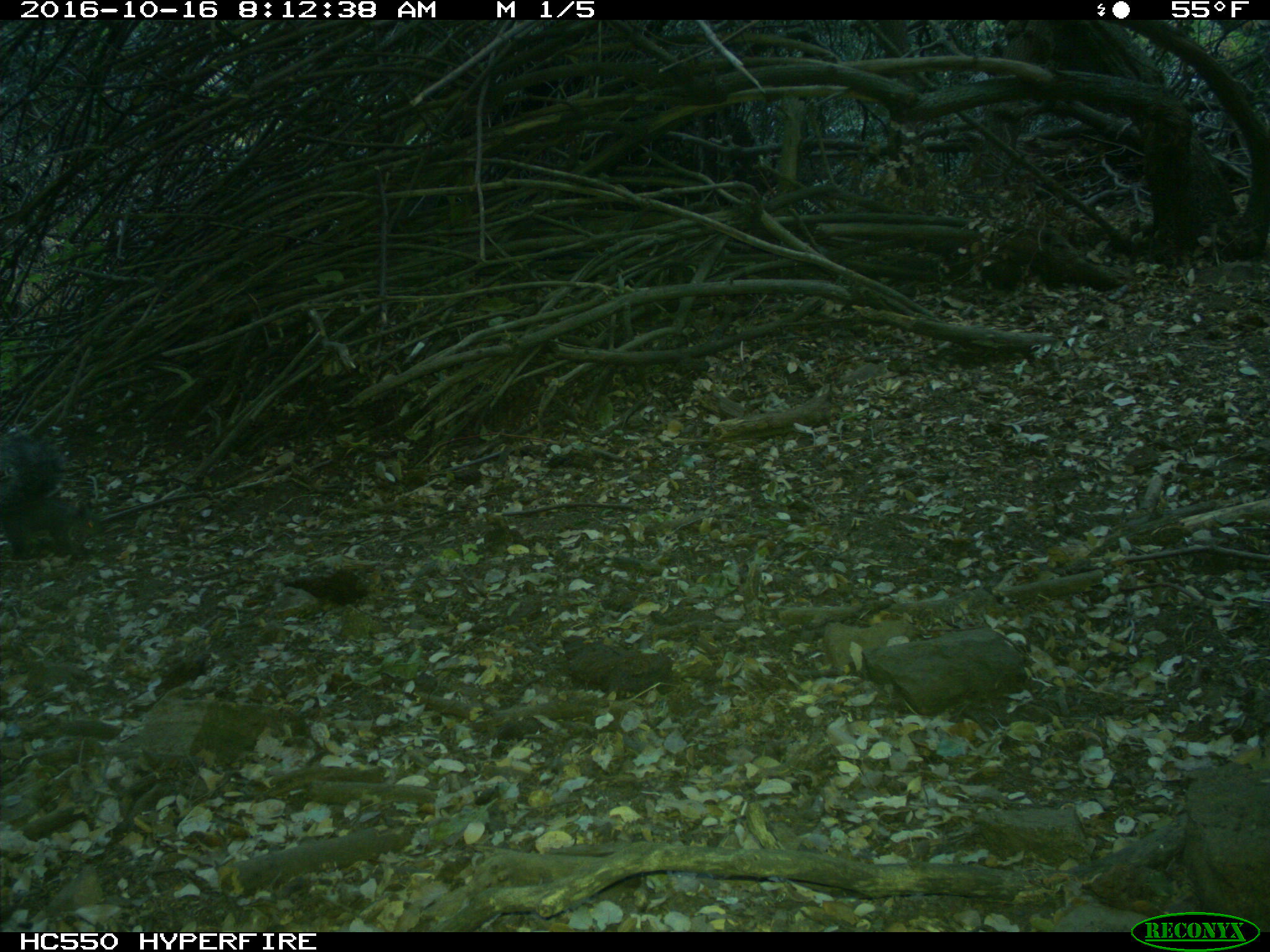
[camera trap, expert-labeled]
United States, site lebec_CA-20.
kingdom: Animalia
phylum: Chordata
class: Mammalia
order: Rodentia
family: Sciuridae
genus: Sciurus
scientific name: Sciurus carolinensis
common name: eastern gray squirrel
Sciurus carolinensis (eastern gray squirrel).